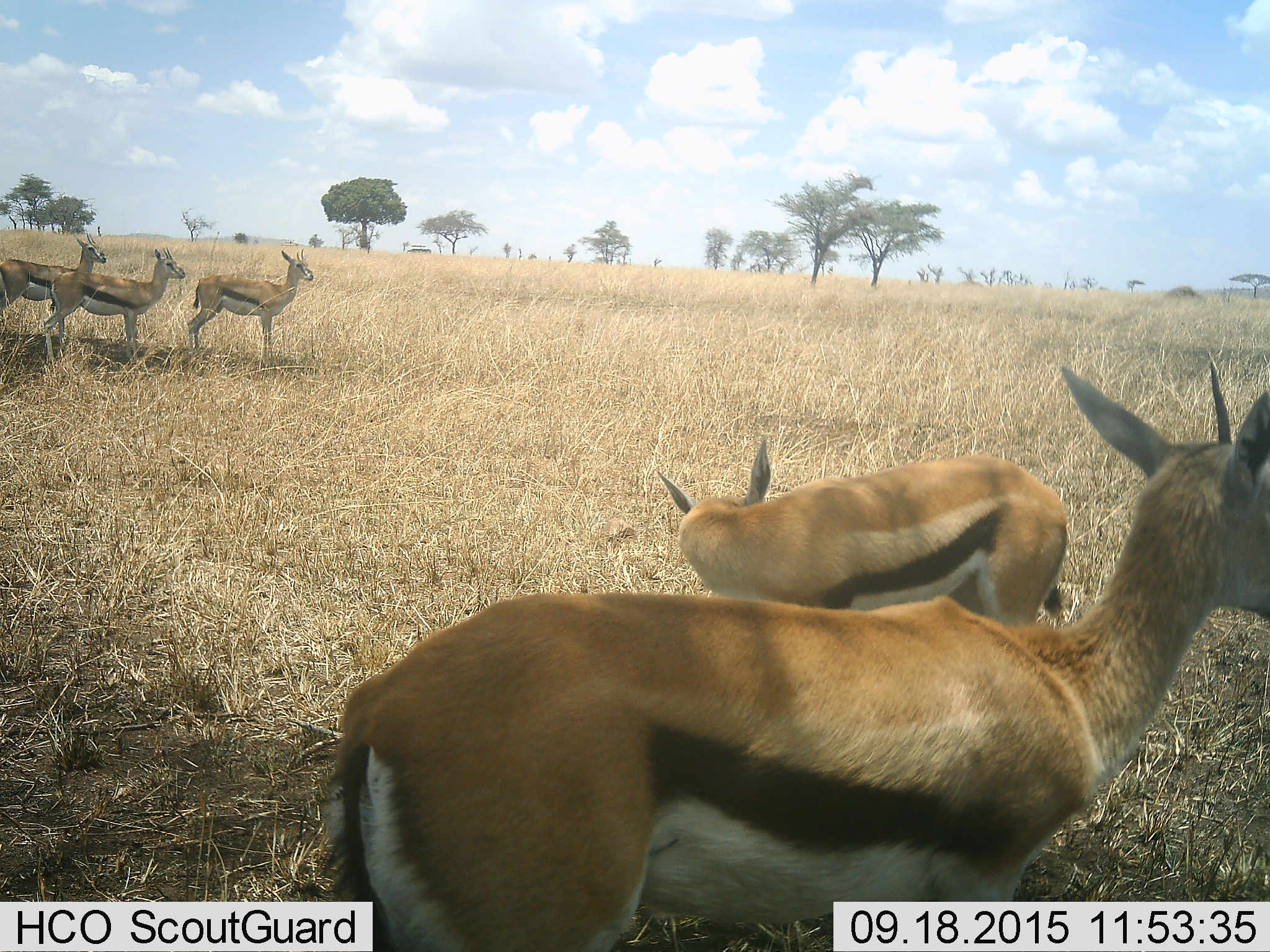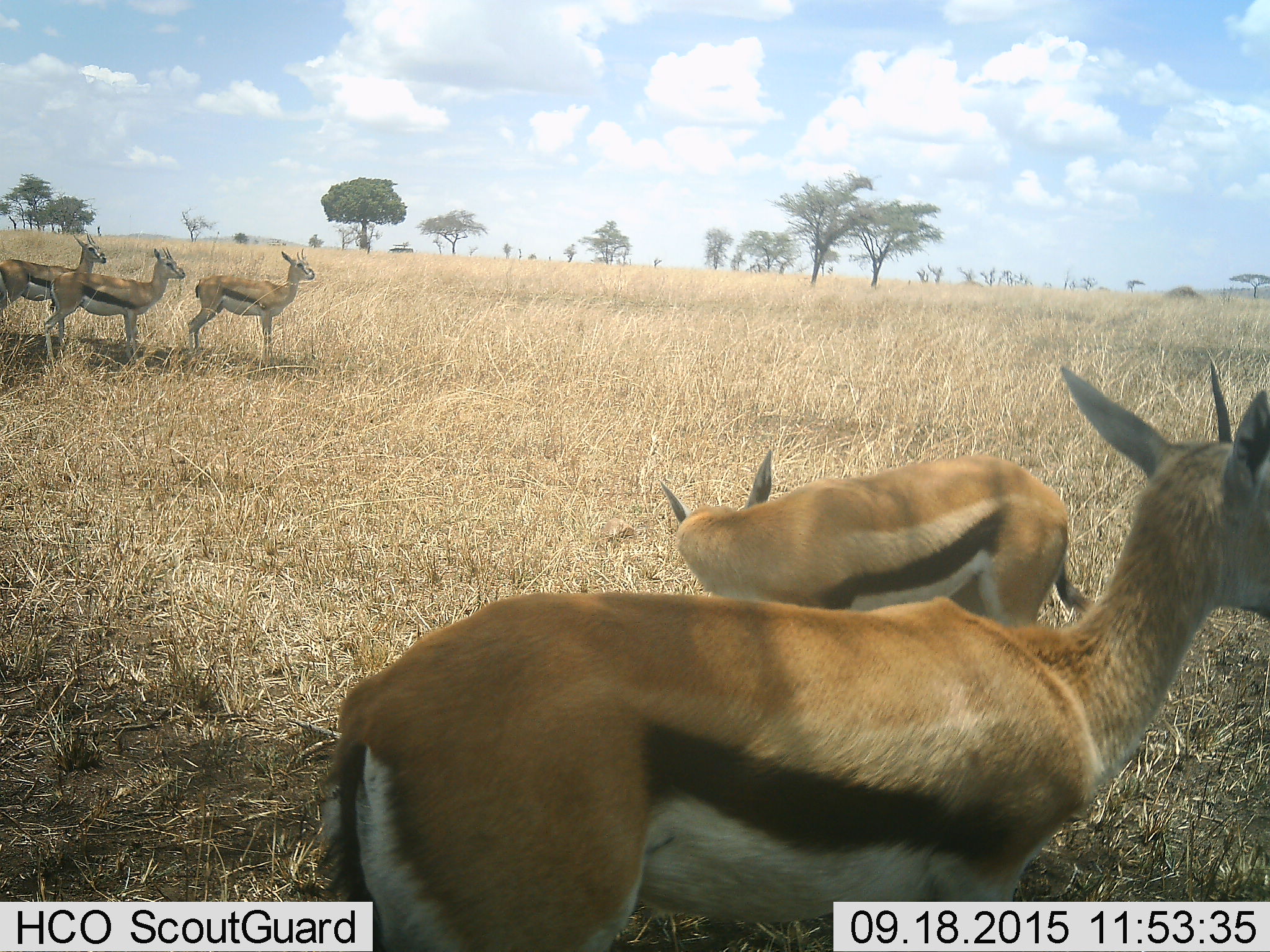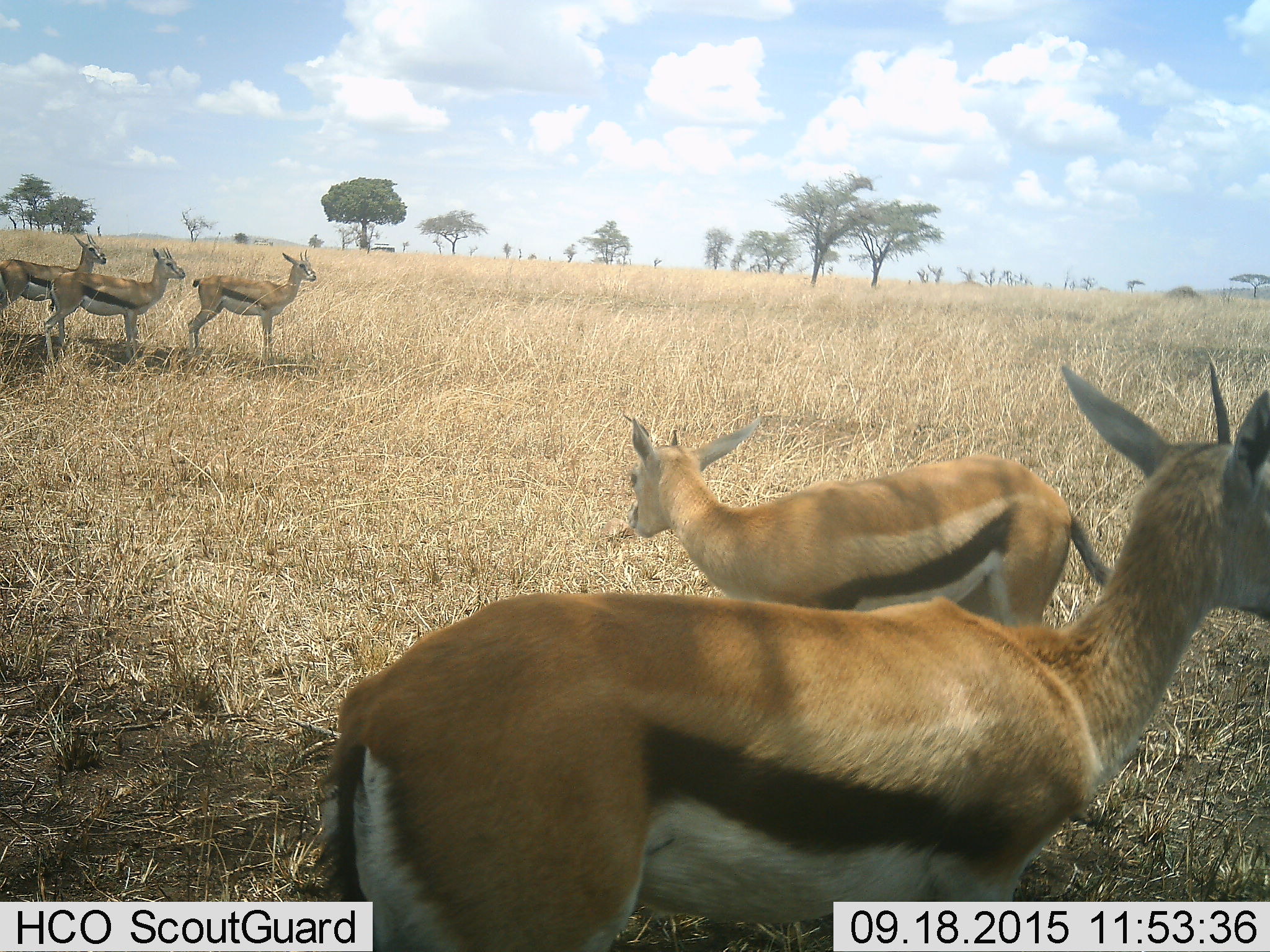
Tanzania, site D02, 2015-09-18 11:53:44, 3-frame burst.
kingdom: Animalia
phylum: Chordata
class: Mammalia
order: Artiodactyla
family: Bovidae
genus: Eudorcas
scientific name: Eudorcas thomsonii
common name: thomson's gazelle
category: gazellethomsons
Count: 5.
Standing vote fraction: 95%.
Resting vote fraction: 0%.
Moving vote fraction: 20%.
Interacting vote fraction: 0%.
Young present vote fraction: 25%.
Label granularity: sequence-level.